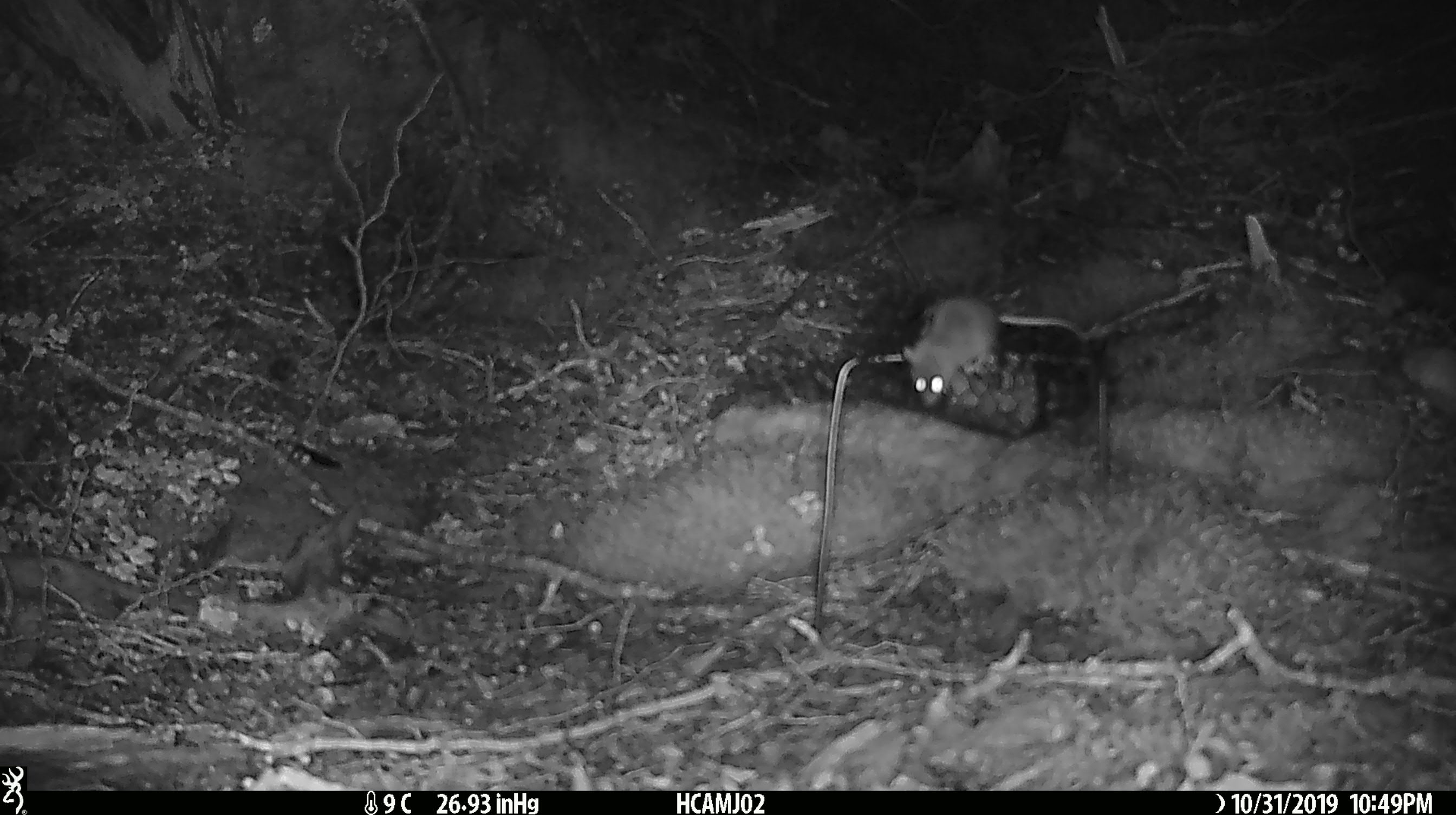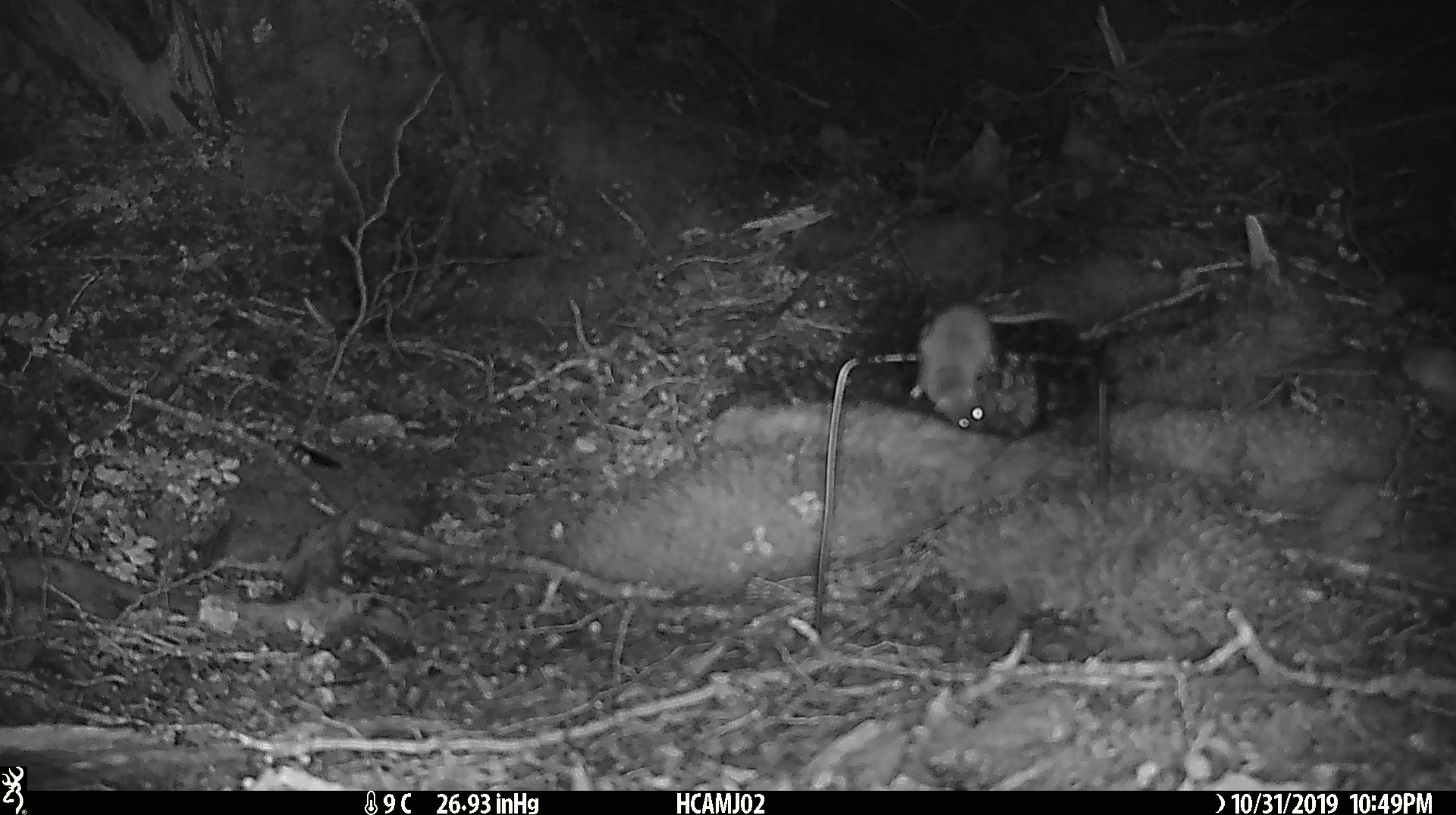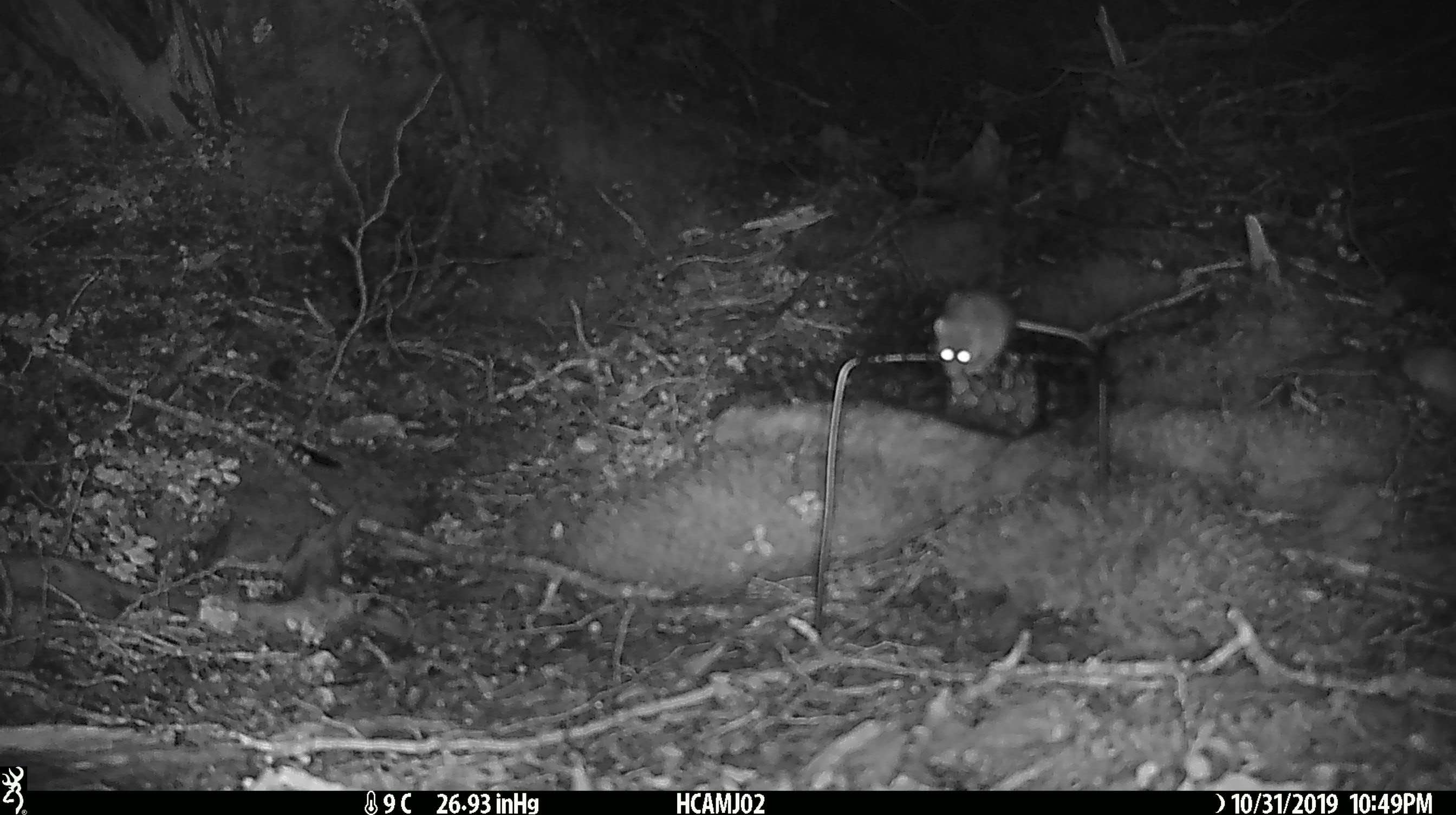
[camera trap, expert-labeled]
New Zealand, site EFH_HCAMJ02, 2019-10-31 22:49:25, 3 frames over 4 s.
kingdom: Animalia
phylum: Chordata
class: Mammalia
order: Rodentia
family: Muridae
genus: Mus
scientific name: Mus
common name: mouse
Mouse (Mus).